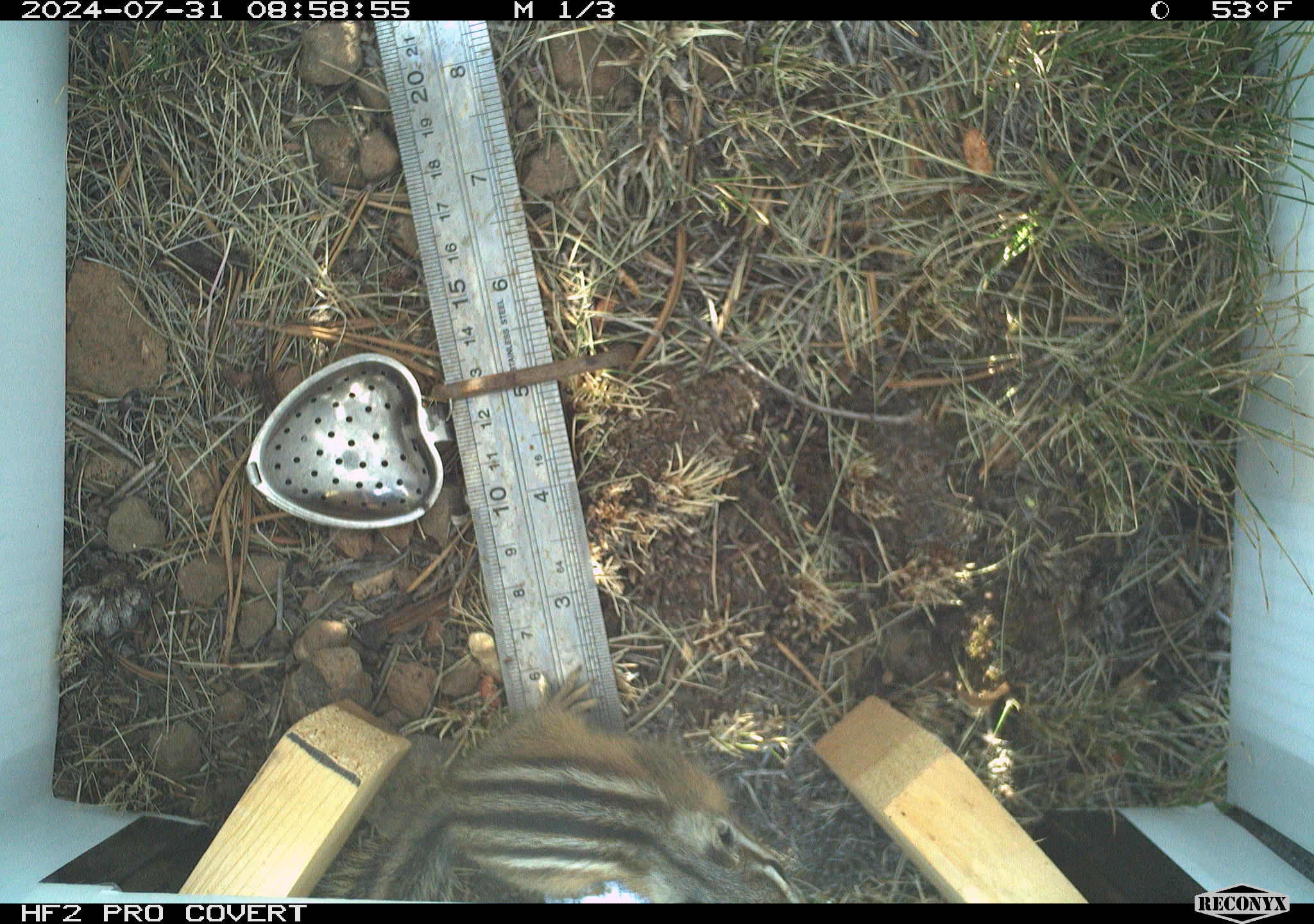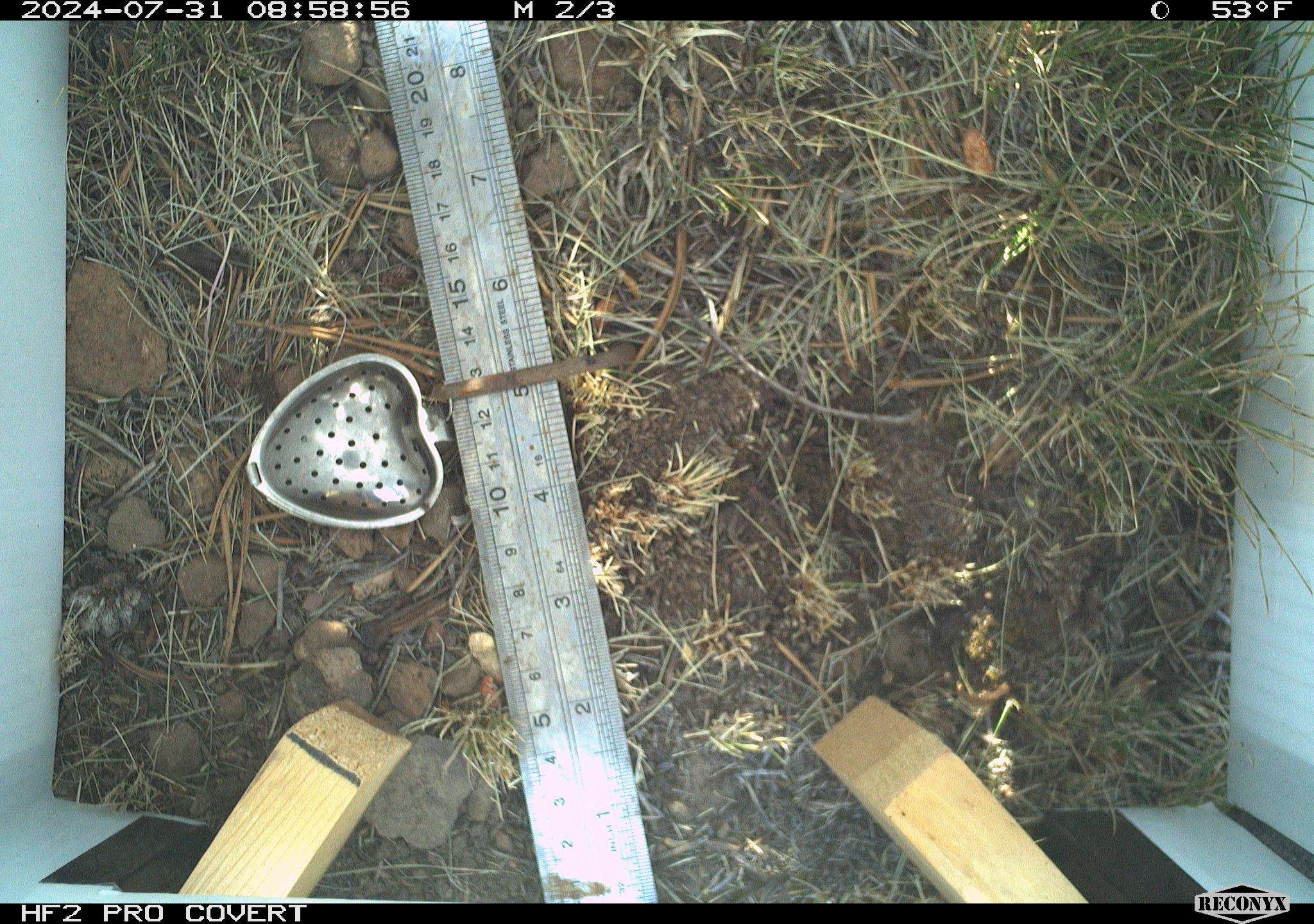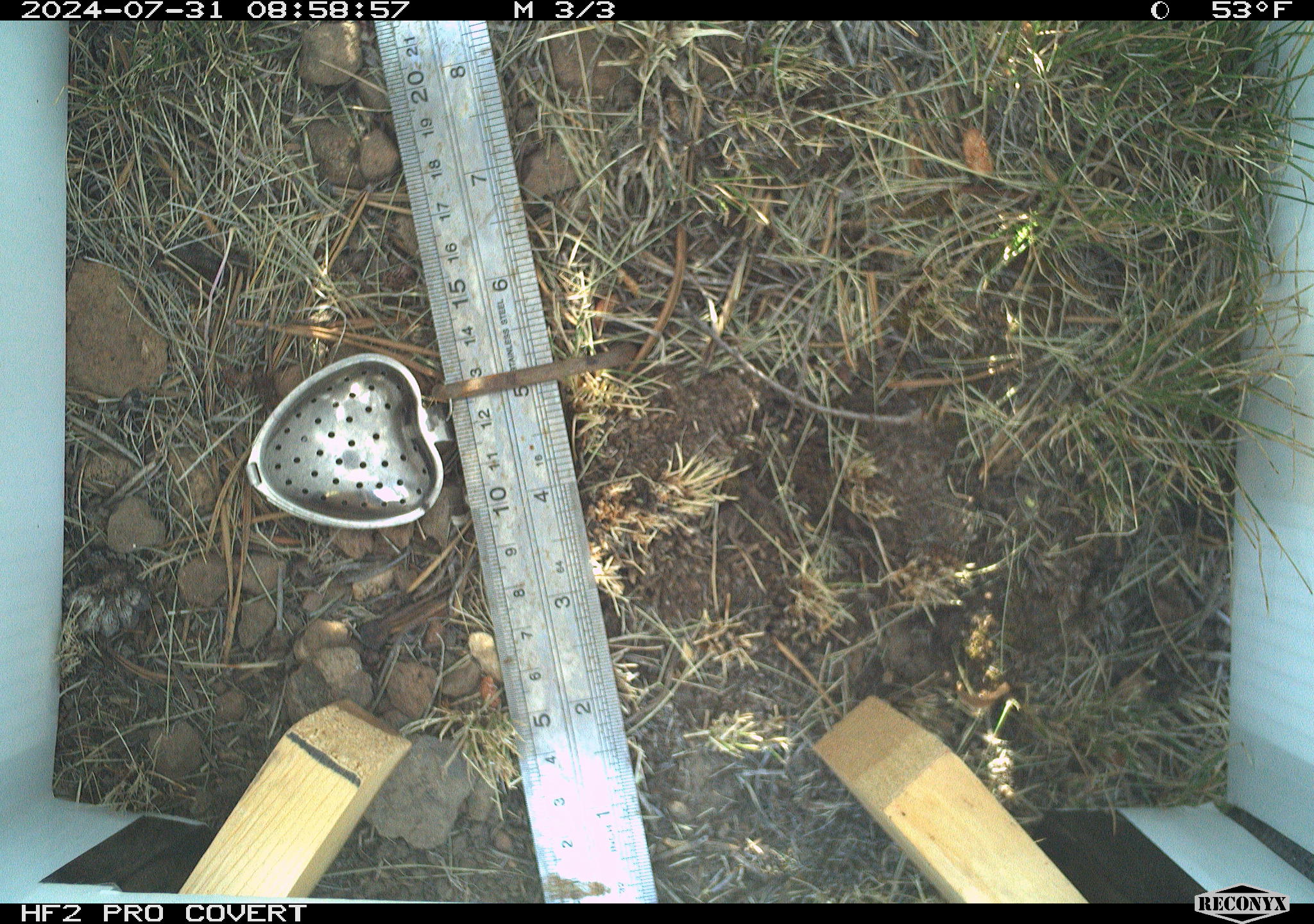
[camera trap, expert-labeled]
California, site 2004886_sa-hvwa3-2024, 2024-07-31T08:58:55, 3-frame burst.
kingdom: Animalia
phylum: Chordata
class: Mammalia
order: Rodentia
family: Sciuridae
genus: Neotamias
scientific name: Neotamias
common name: western chipmunks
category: neotamias species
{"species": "neotamias species (western chipmunks) (Neotamias)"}